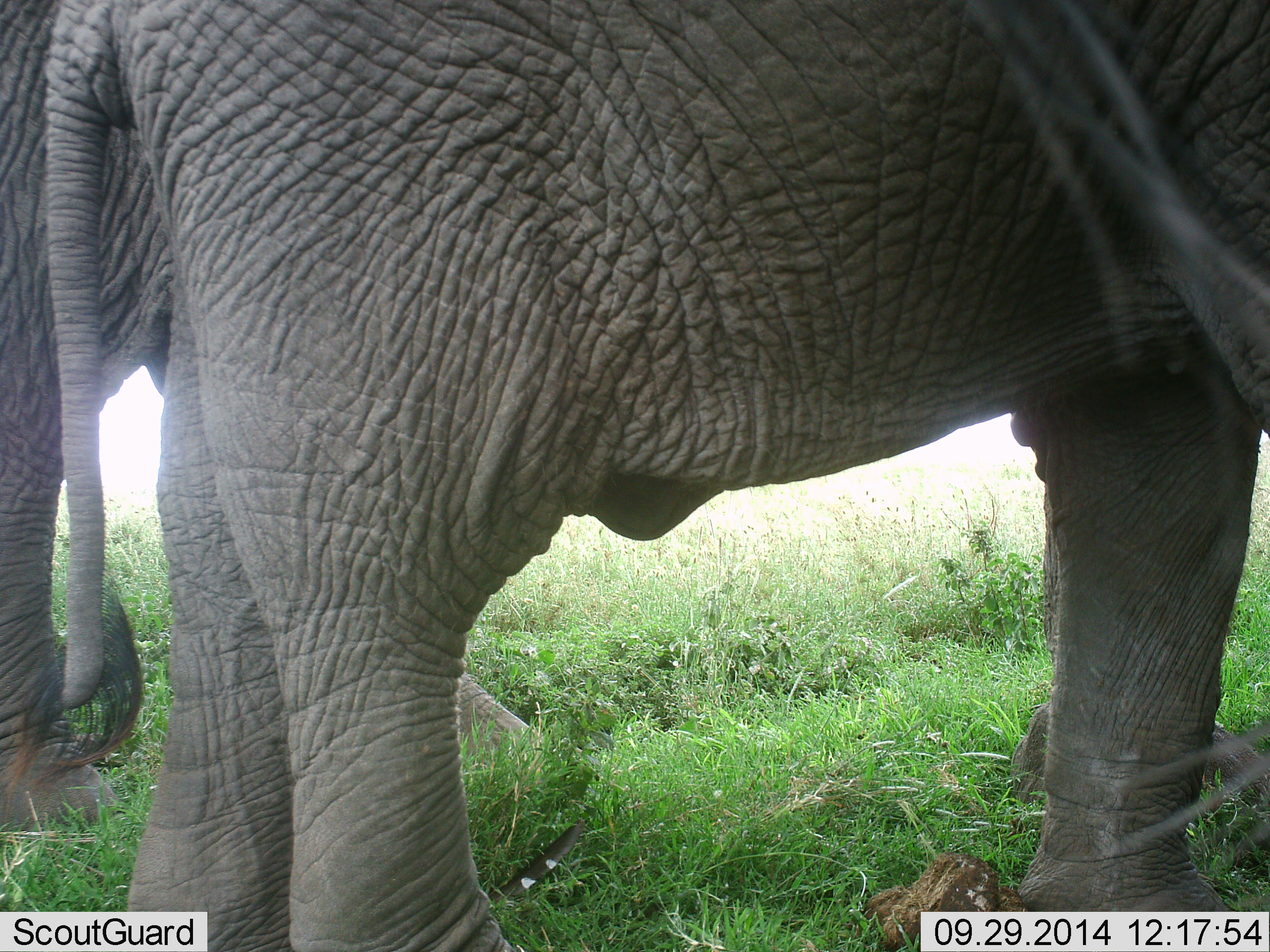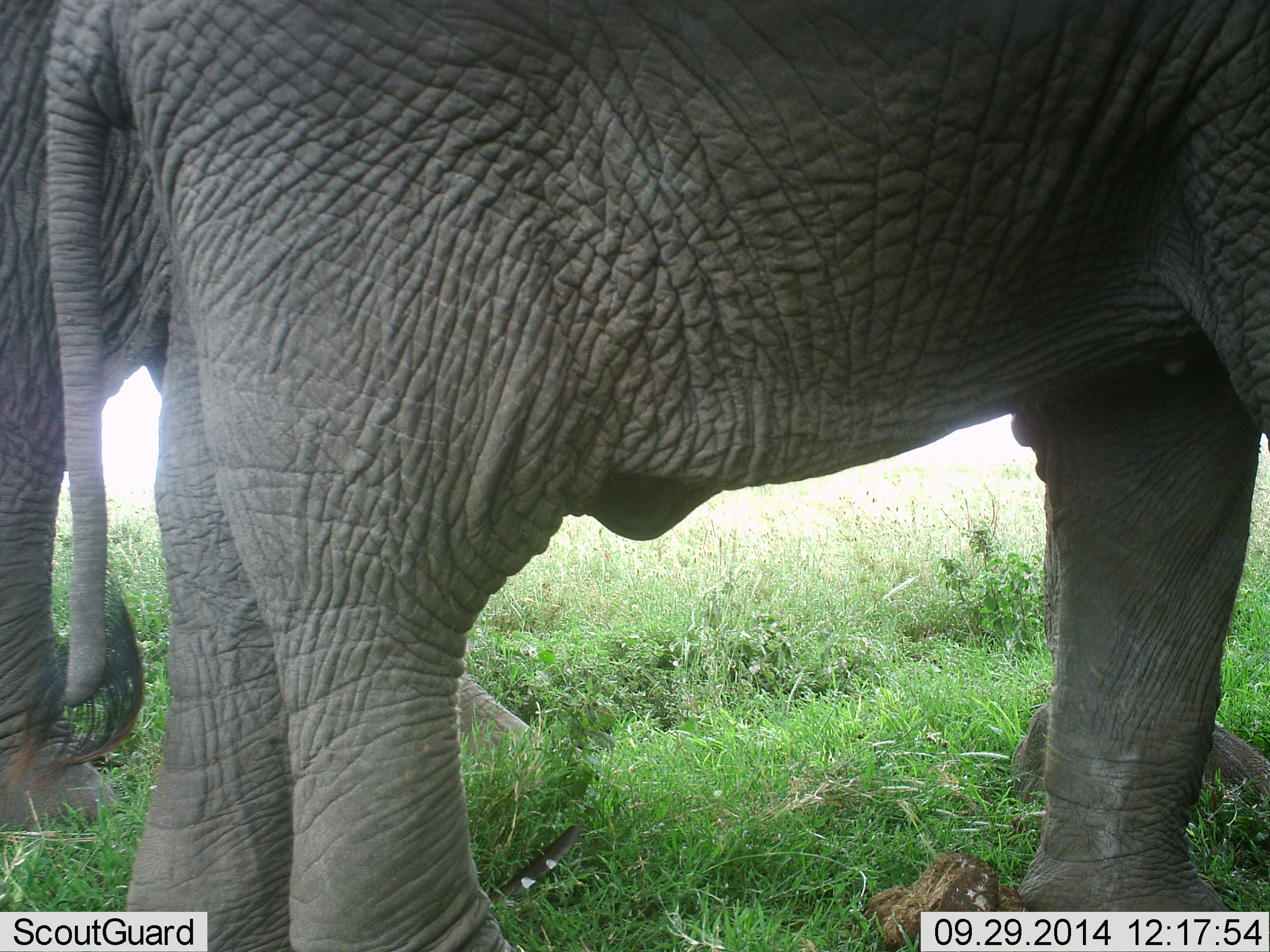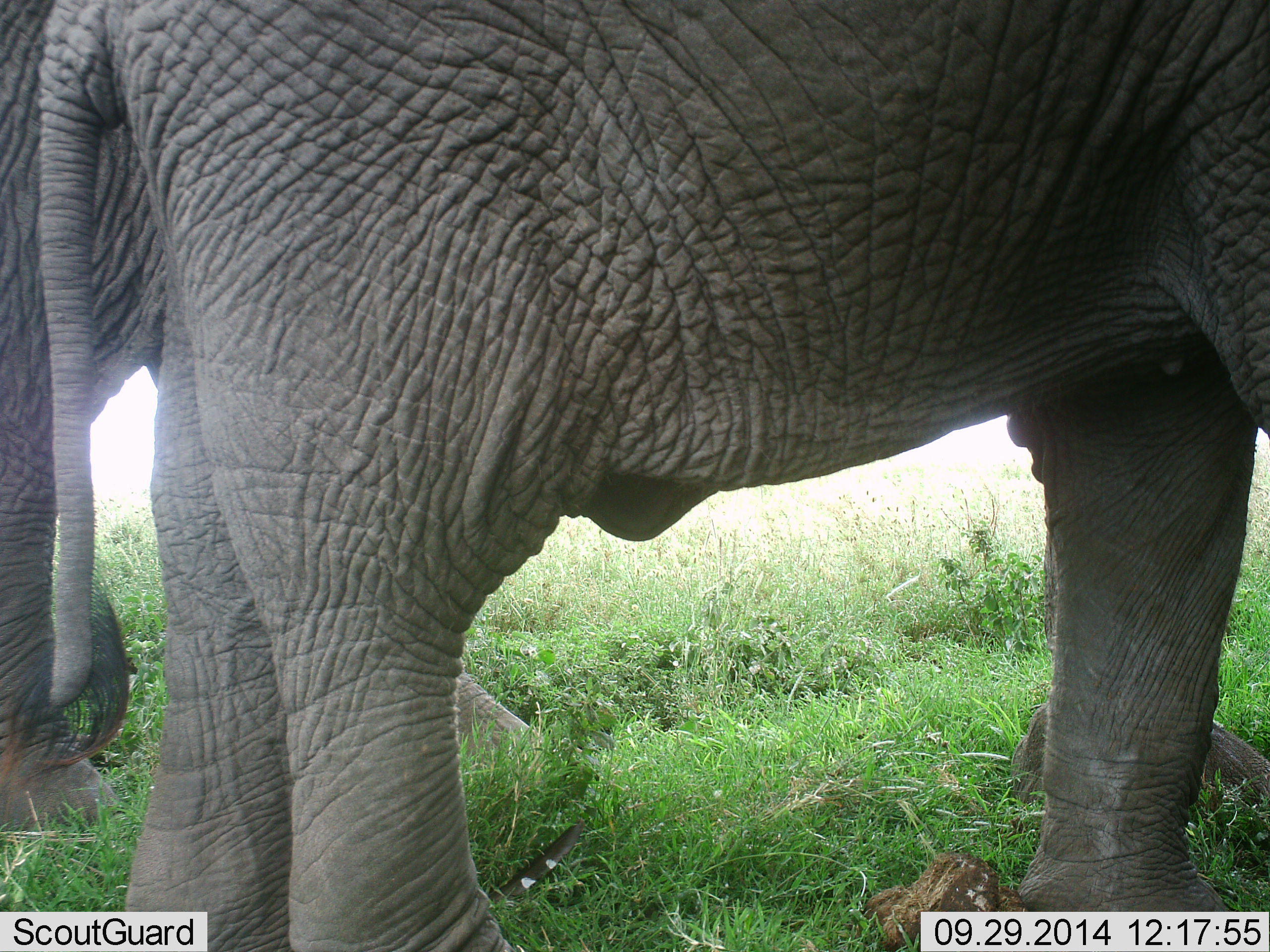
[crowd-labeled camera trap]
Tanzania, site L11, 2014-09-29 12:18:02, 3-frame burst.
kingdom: Animalia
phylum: Chordata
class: Mammalia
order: Proboscidea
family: Elephantidae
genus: Loxodonta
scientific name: Loxodonta africana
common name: african bush elephant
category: elephant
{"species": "elephant (african bush elephant) (Loxodonta africana)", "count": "2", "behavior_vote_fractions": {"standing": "100%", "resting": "0%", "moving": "0%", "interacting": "10%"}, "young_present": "0%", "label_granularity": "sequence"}